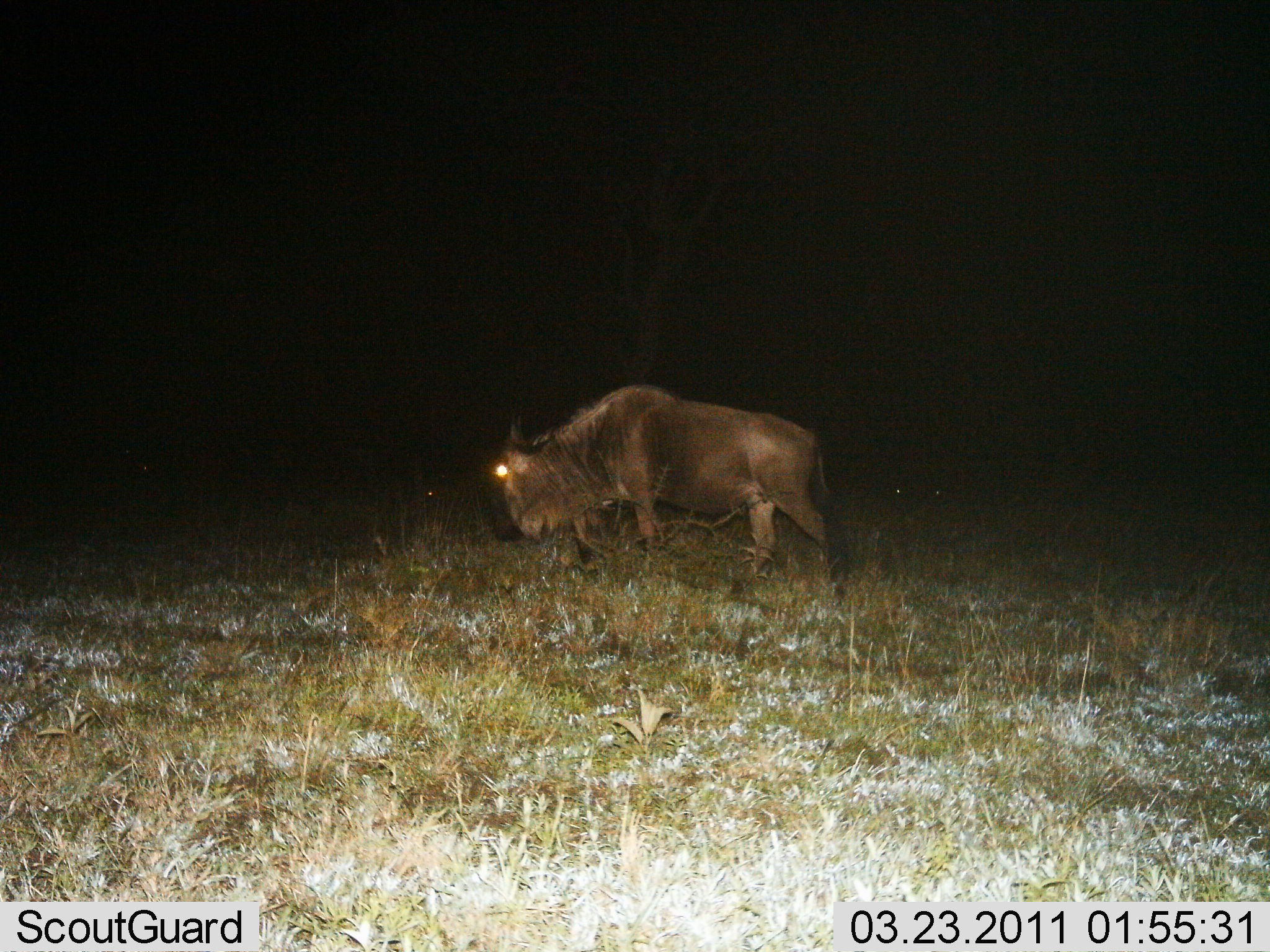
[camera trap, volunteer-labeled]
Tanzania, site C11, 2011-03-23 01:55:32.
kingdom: Animalia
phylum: Chordata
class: Mammalia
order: Artiodactyla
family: Bovidae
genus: Connochaetes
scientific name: Connochaetes taurinus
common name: blue wildebeest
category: wildebeest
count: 1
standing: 20%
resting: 0%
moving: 80%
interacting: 0%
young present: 0%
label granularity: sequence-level